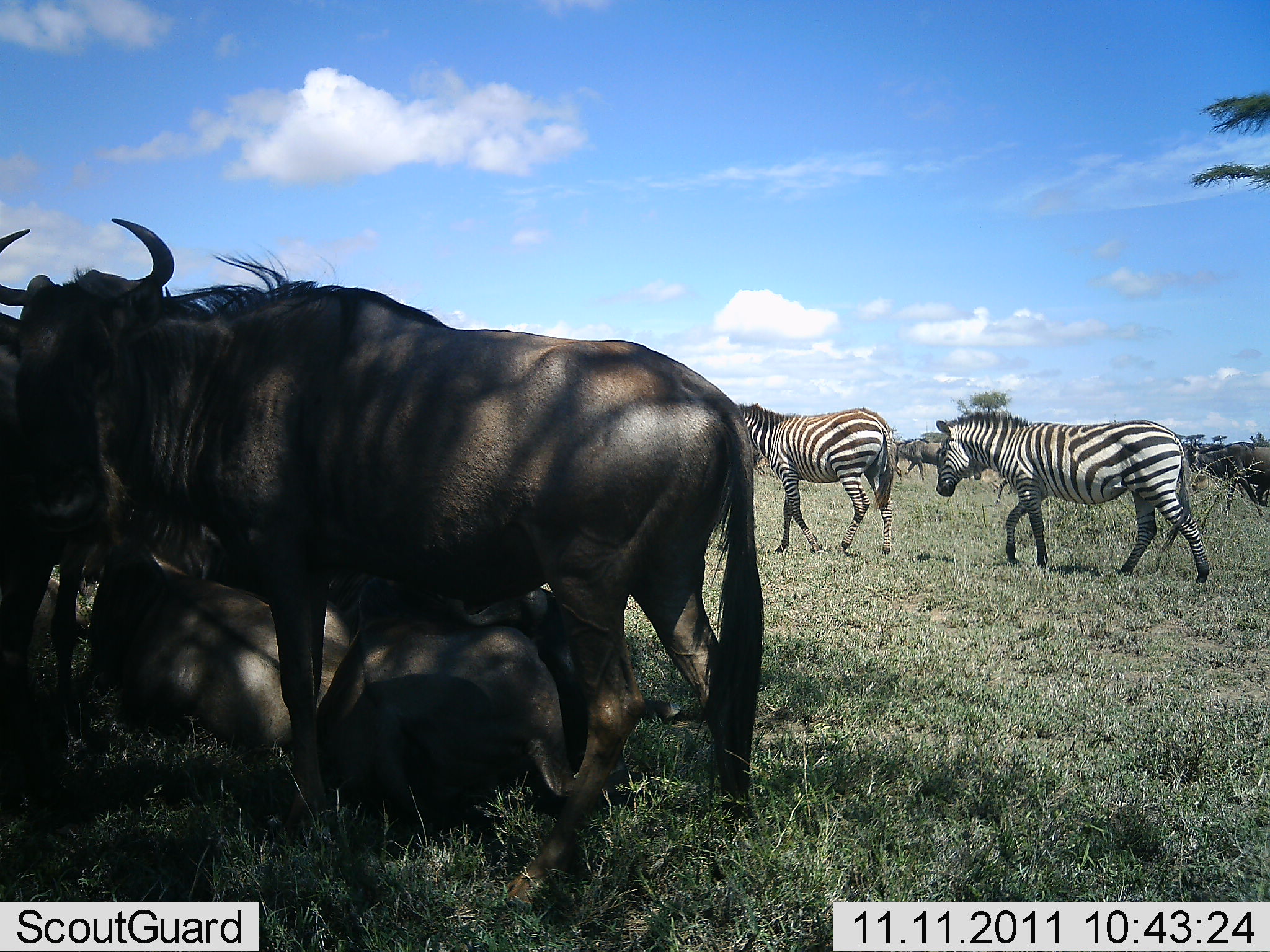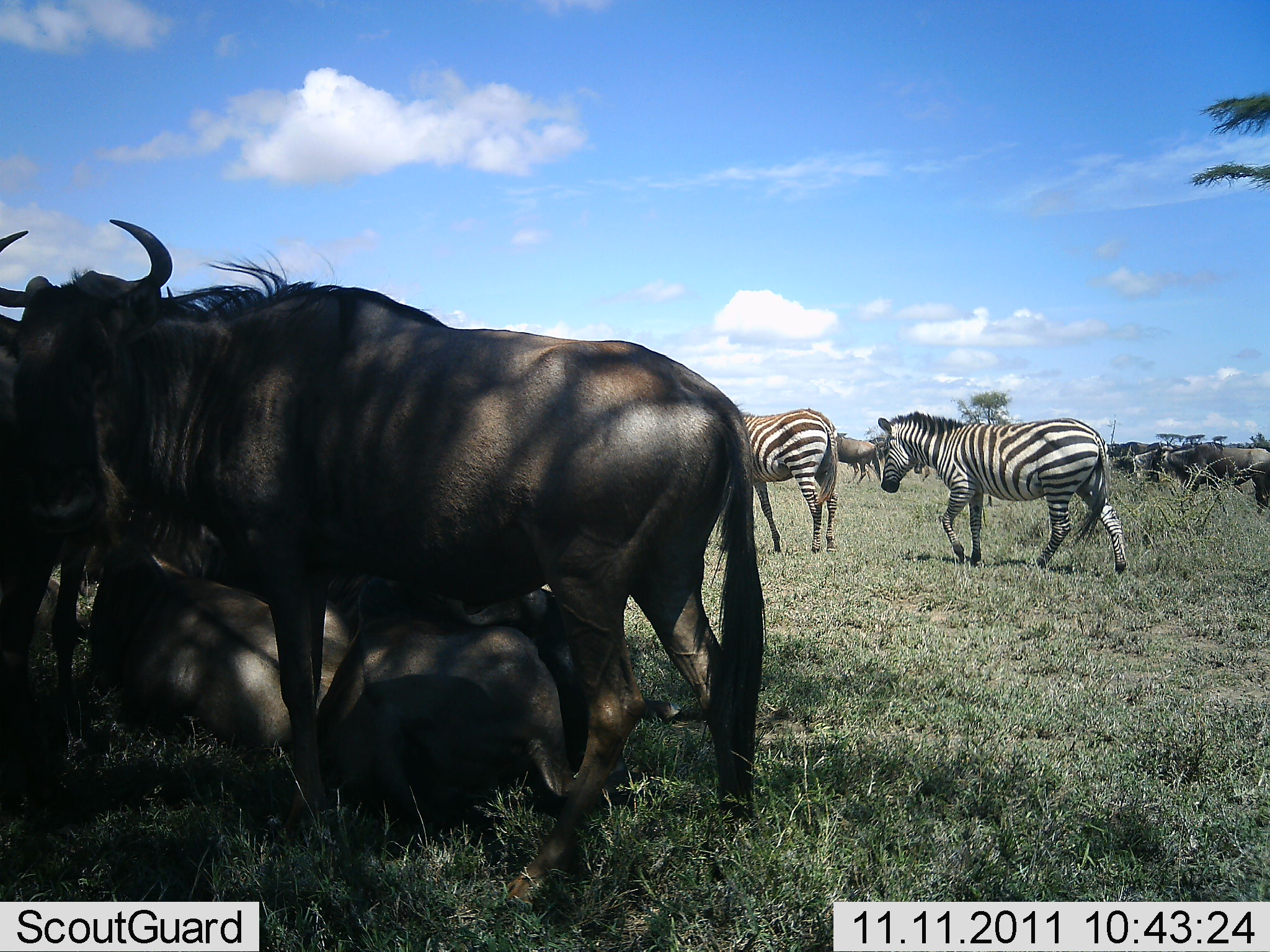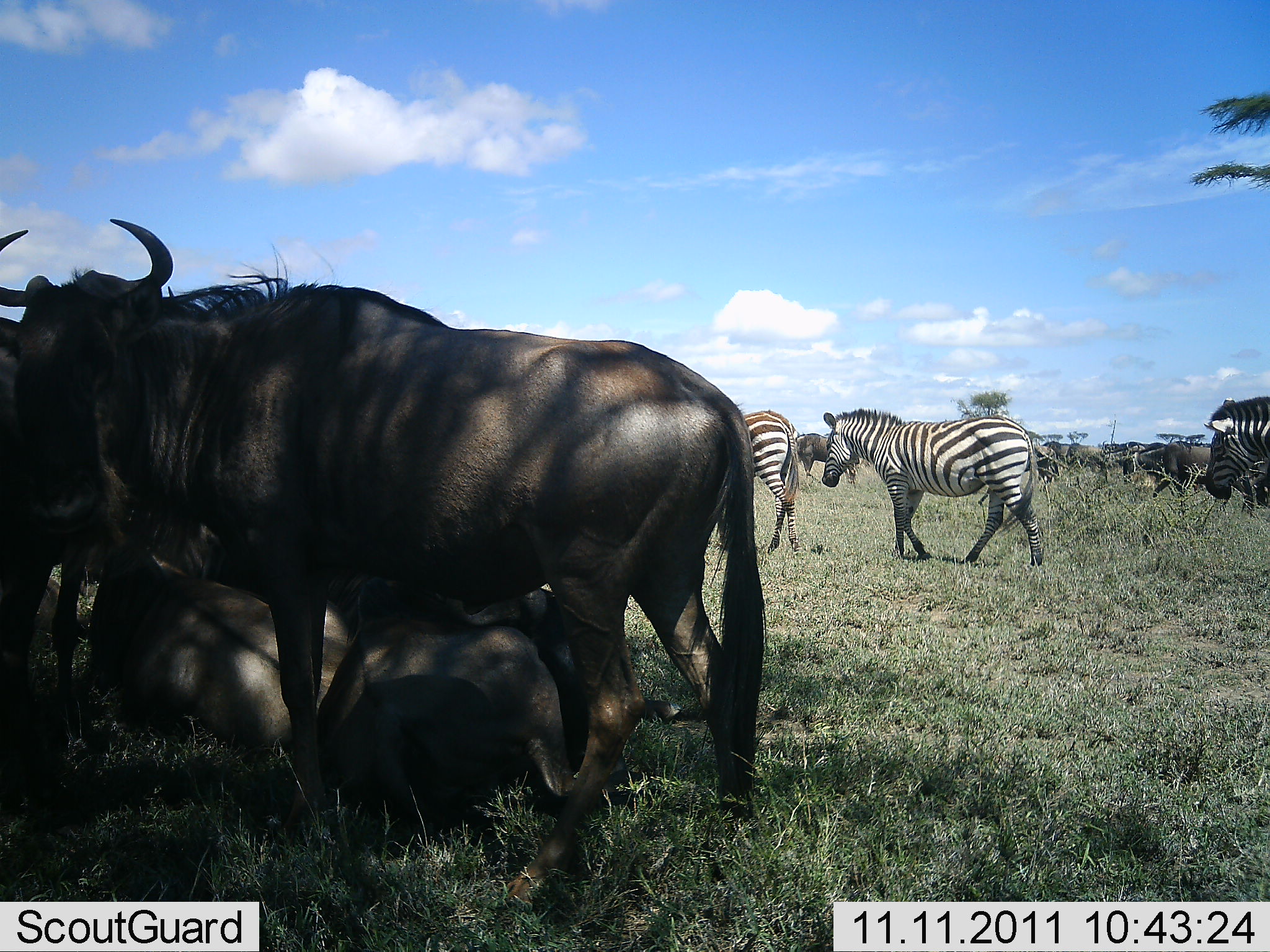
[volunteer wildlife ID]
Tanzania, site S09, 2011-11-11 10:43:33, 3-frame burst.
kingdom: Animalia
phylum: Chordata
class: Mammalia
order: Artiodactyla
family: Bovidae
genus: Connochaetes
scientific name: Connochaetes taurinus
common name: blue wildebeest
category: wildebeest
Wildebeest (blue wildebeest) (Connochaetes taurinus), count 6. Behavior (volunteer vote fractions): standing 67%, resting 92%, moving 42%, interacting 0%. Young present (vote fraction): 8%. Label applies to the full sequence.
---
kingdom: Animalia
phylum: Chordata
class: Mammalia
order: Perissodactyla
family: Equidae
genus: Equus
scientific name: Equus quagga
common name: plains zebra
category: zebra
Zebra (plains zebra) (Equus quagga), count 3. Behavior (volunteer vote fractions): standing 0%, resting 0%, moving 100%, interacting 0%. Young present (vote fraction): 0%. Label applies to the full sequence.